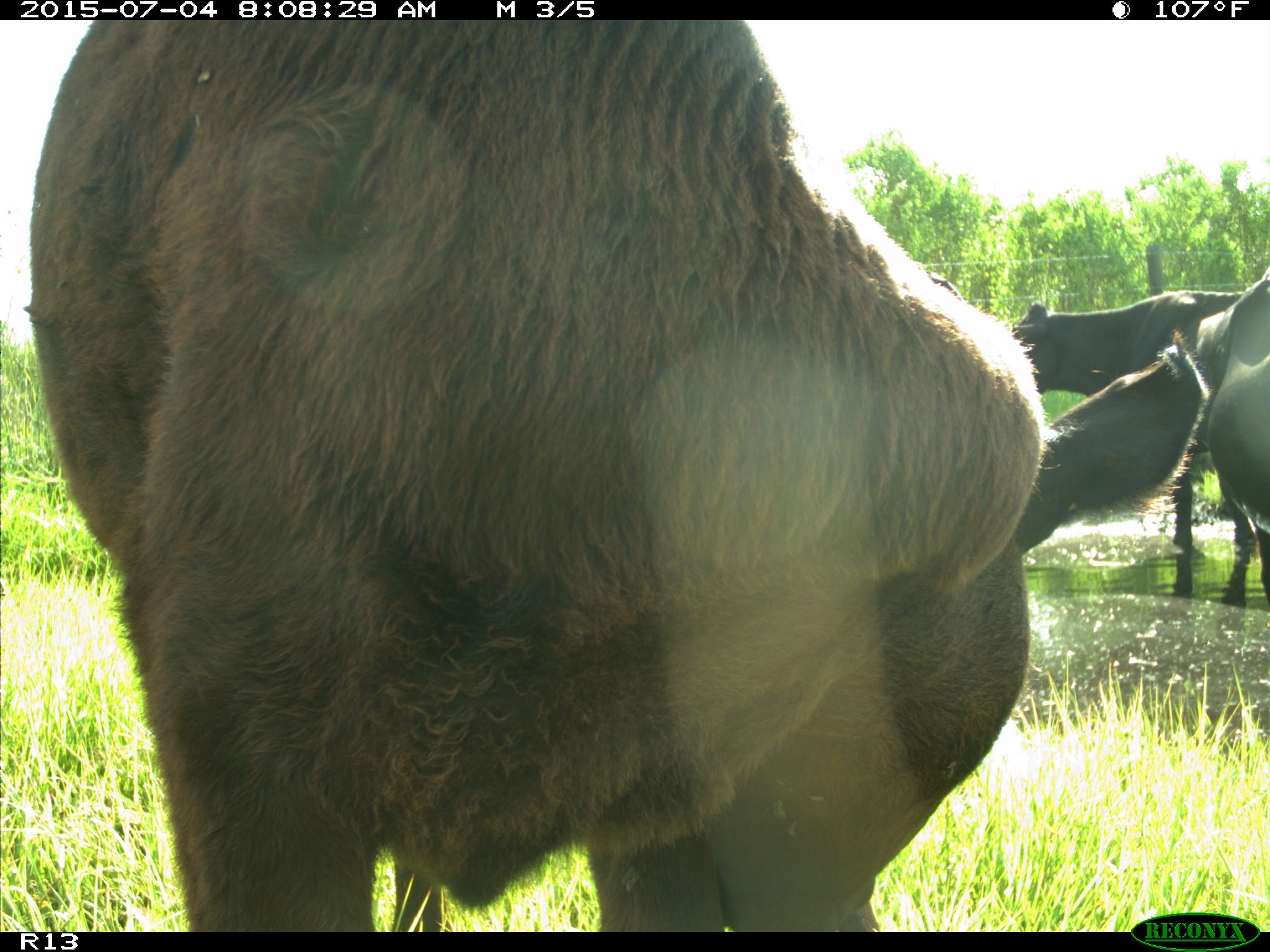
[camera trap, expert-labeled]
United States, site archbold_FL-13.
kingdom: Animalia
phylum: Chordata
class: Mammalia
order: Artiodactyla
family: Bovidae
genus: Bos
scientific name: Bos taurus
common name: domestic cow